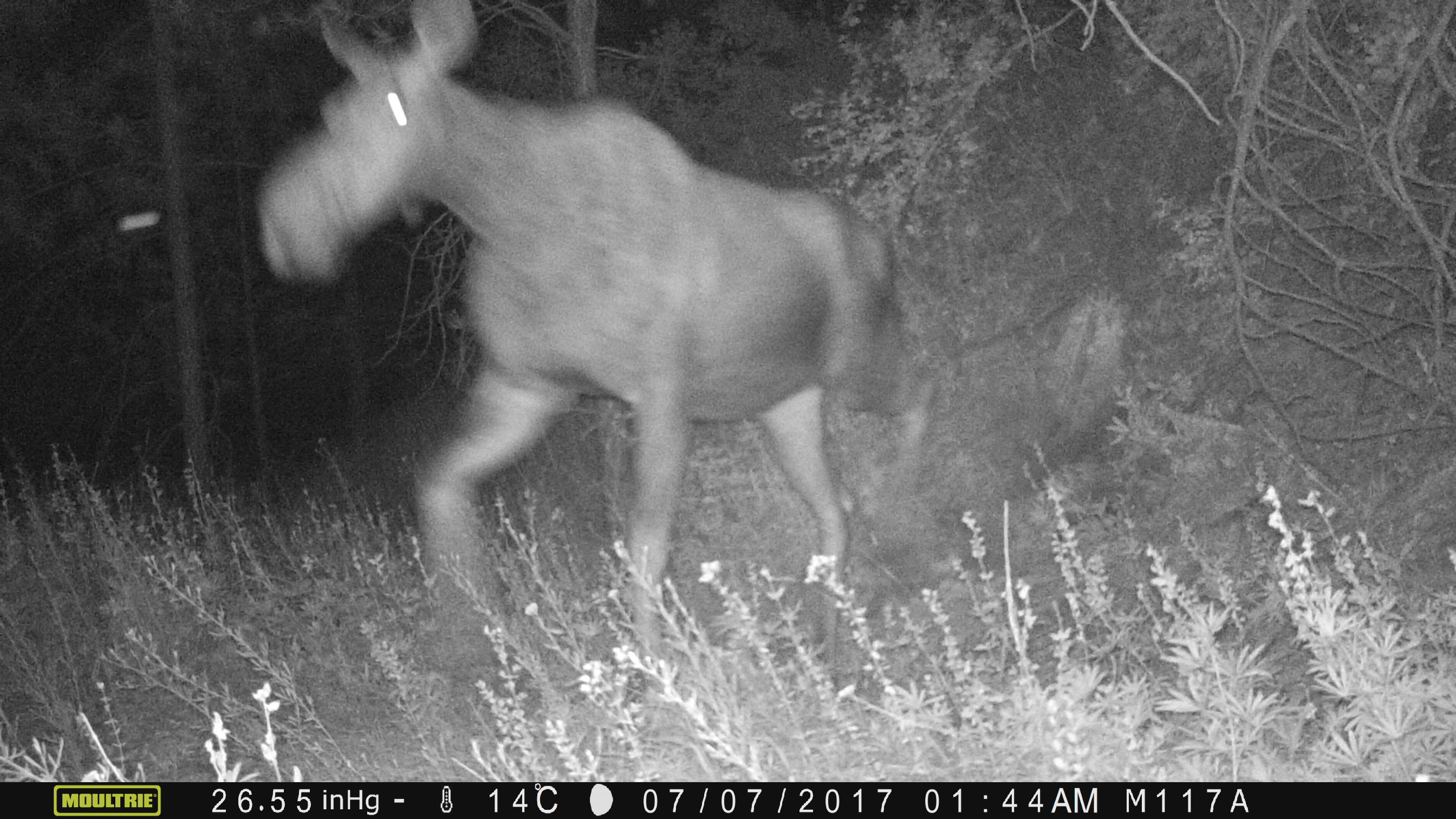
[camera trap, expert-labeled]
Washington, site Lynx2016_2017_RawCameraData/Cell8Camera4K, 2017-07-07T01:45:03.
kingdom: Animalia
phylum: Chordata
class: Mammalia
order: Artiodactyla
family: Cervidae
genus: Alces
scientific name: Alces alces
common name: moose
Alces alces (moose). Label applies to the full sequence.